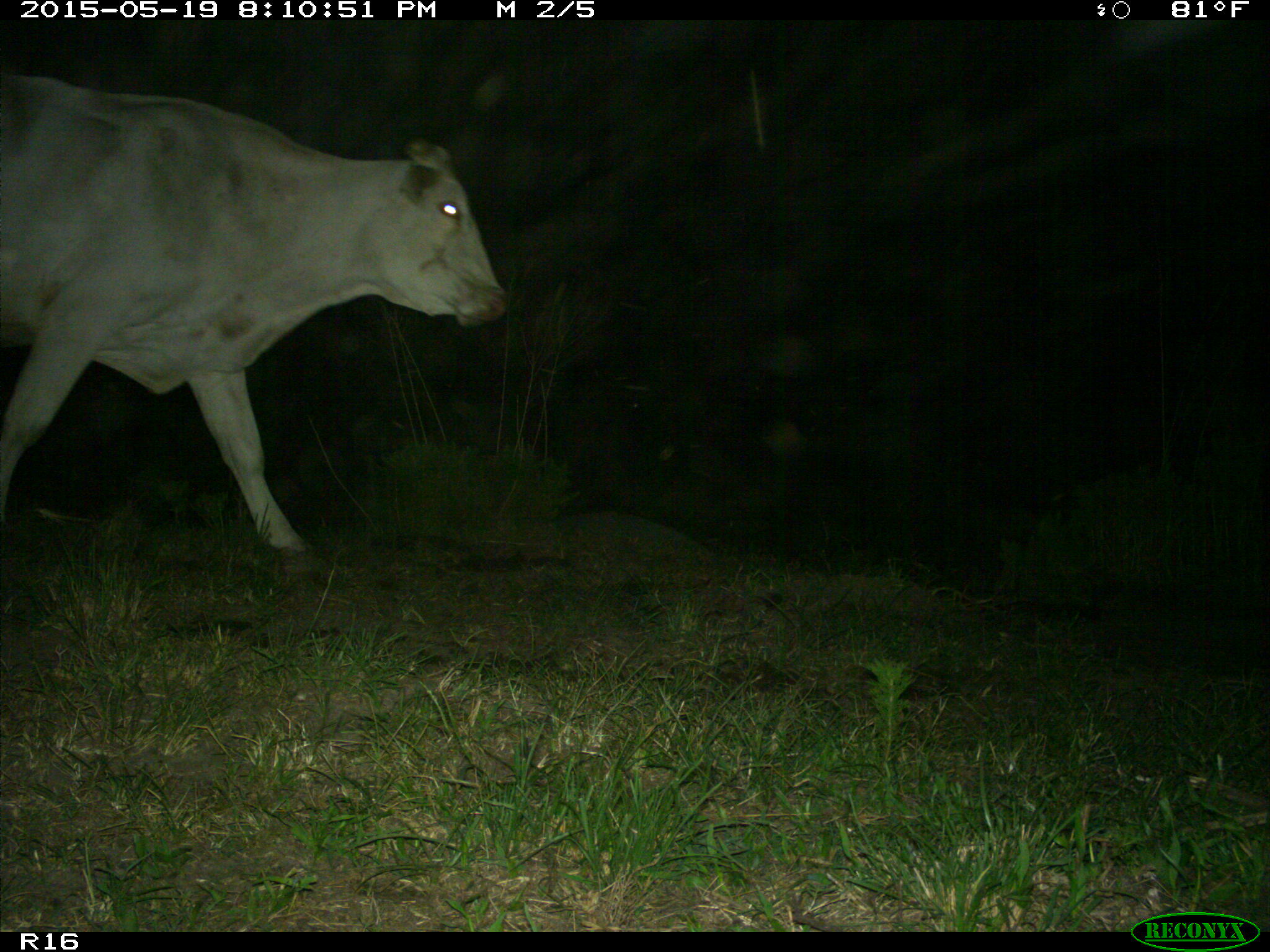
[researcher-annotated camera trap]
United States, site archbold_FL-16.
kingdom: Animalia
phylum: Chordata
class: Mammalia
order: Artiodactyla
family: Bovidae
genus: Bos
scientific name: Bos taurus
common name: domestic cow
Bos taurus (domestic cow).